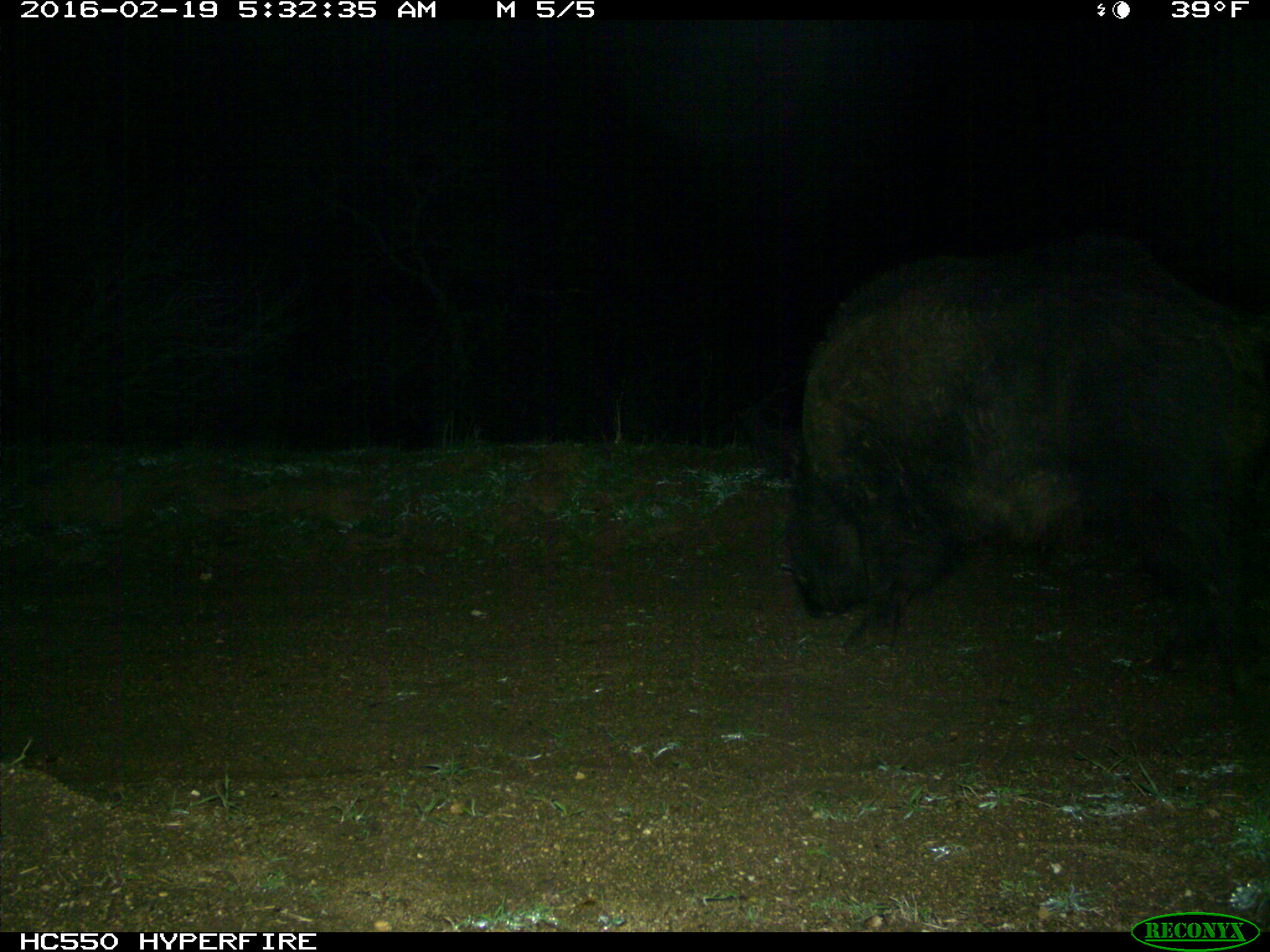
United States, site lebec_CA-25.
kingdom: Animalia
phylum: Chordata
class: Mammalia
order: Artiodactyla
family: Suidae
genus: Sus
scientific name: Sus scrofa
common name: wild boar